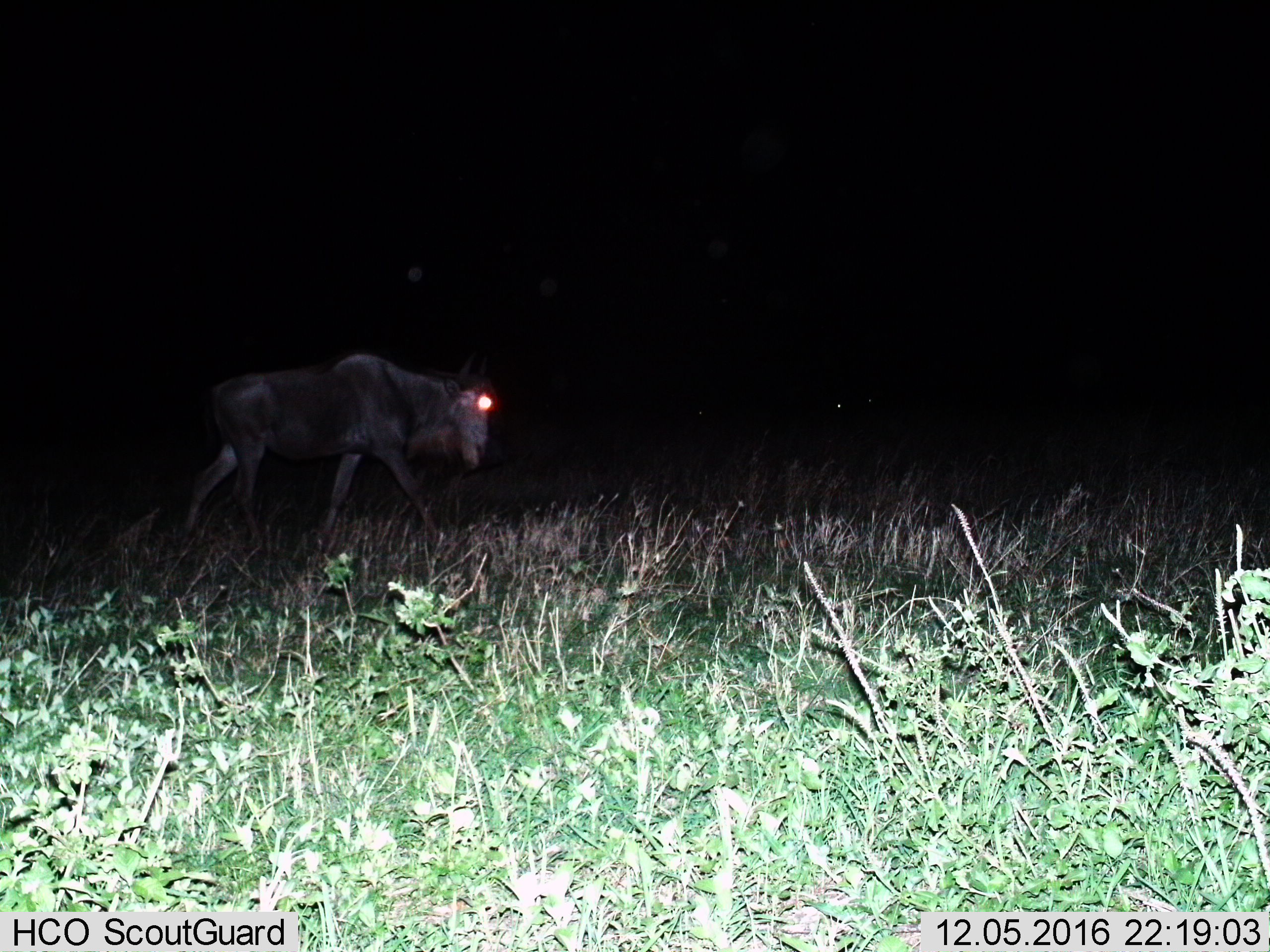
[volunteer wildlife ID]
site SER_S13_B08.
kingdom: Animalia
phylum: Chordata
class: Mammalia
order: Artiodactyla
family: Bovidae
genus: Connochaetes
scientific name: Connochaetes taurinus taurinus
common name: blue wildebeest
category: wildebeestblue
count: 1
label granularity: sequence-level